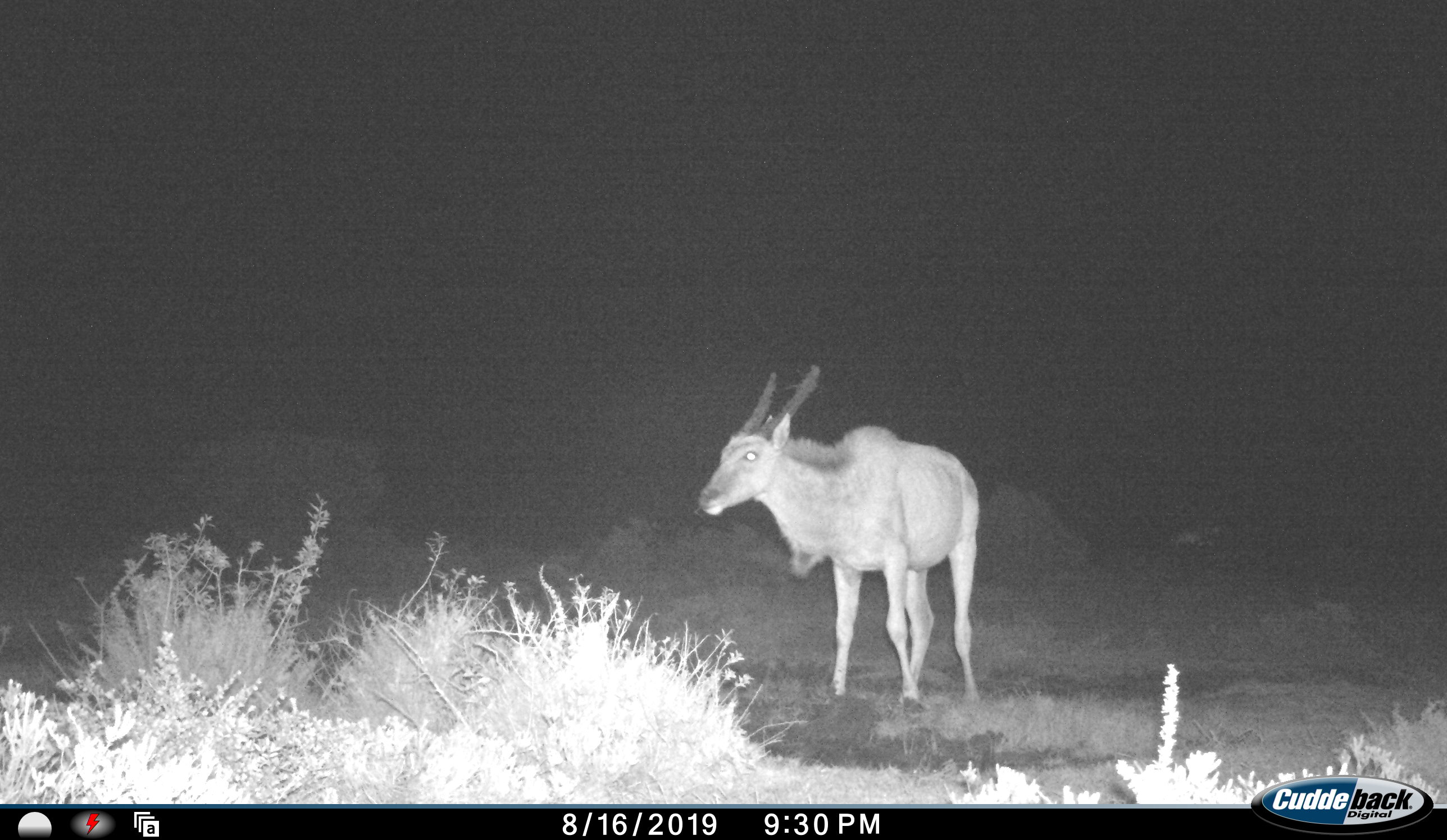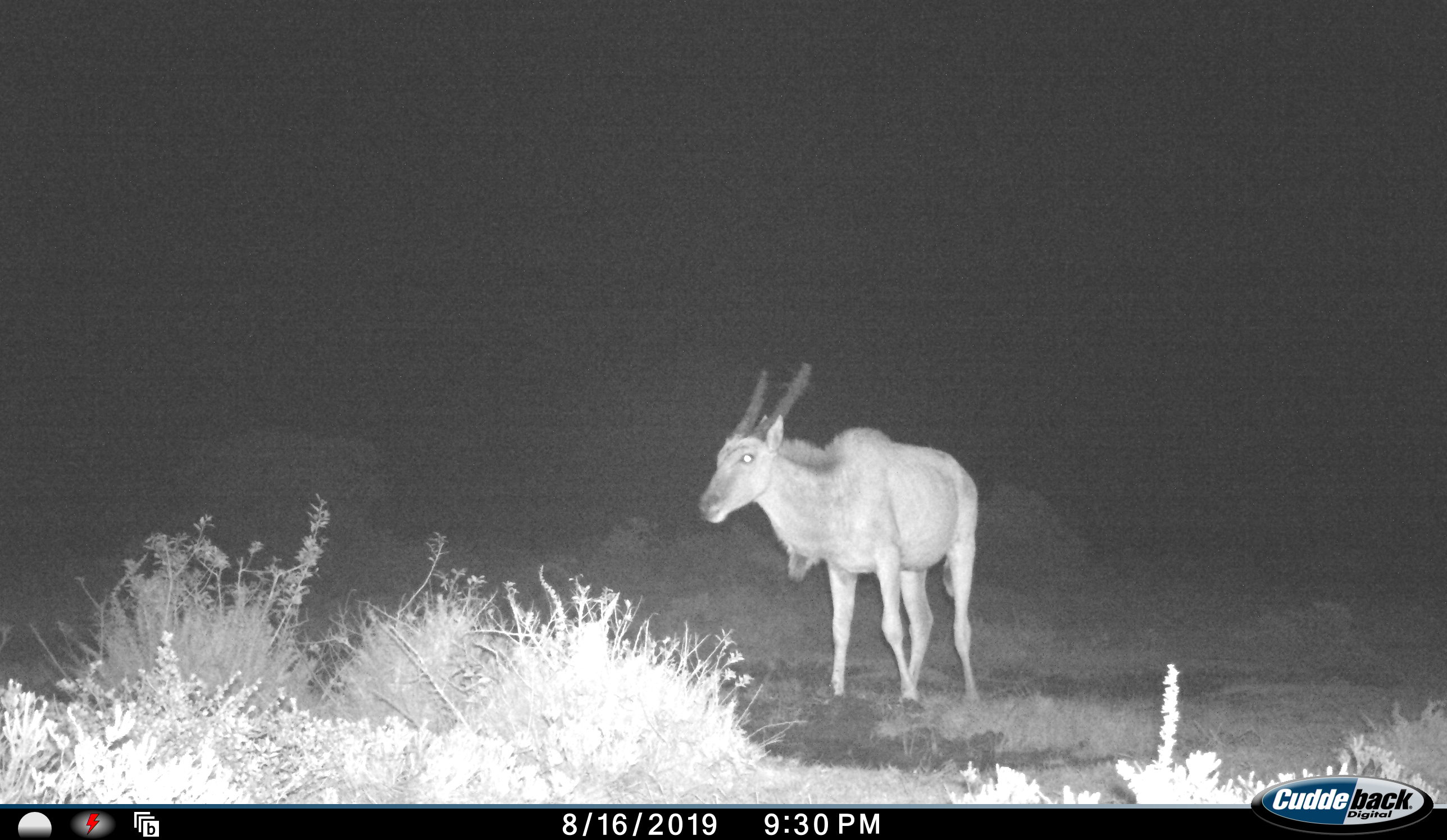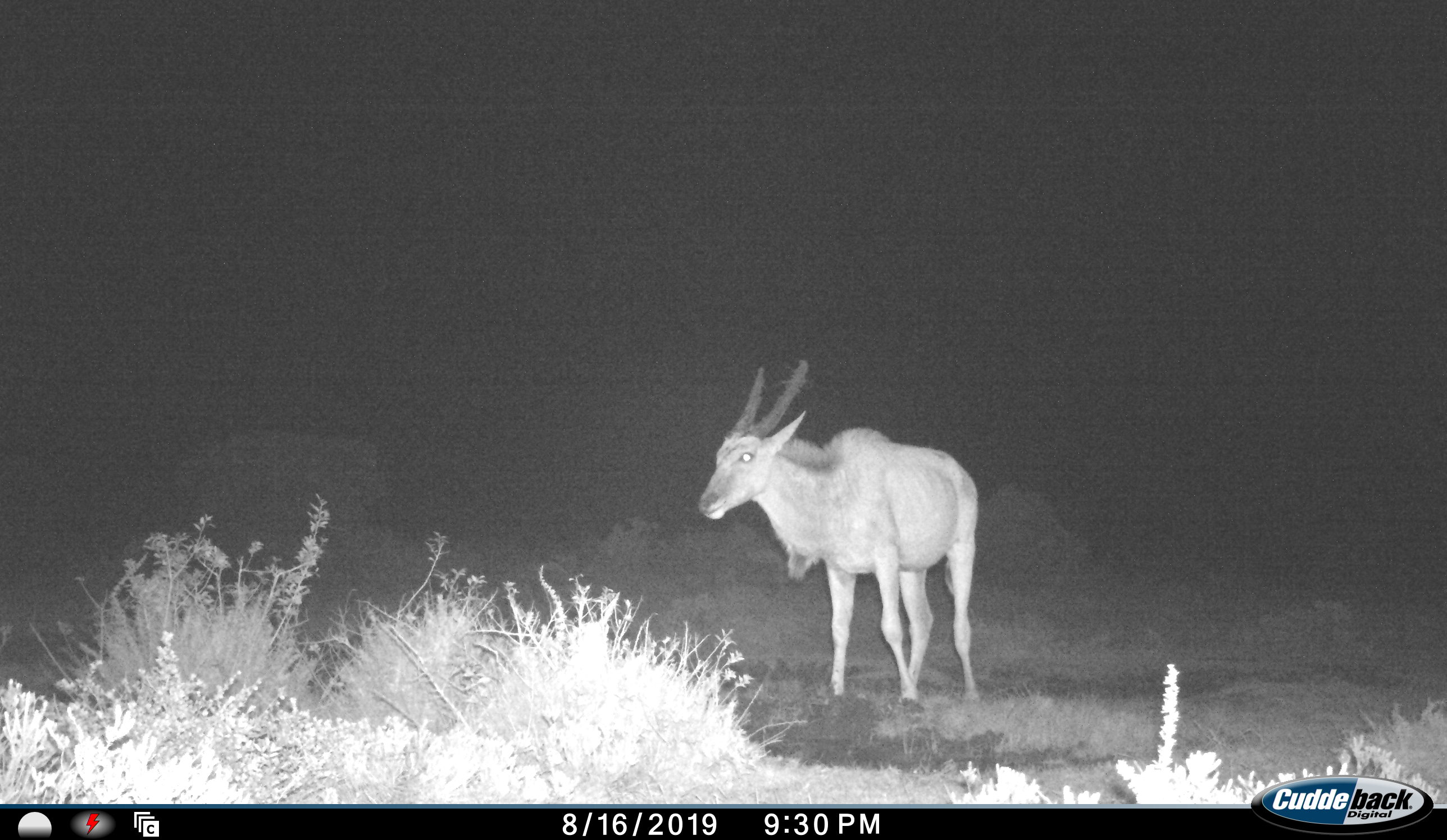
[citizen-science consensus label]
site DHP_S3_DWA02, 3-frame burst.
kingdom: Animalia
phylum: Chordata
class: Mammalia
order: Artiodactyla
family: Bovidae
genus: Tragelaphus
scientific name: Tragelaphus oryx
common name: eland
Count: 1.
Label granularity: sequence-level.